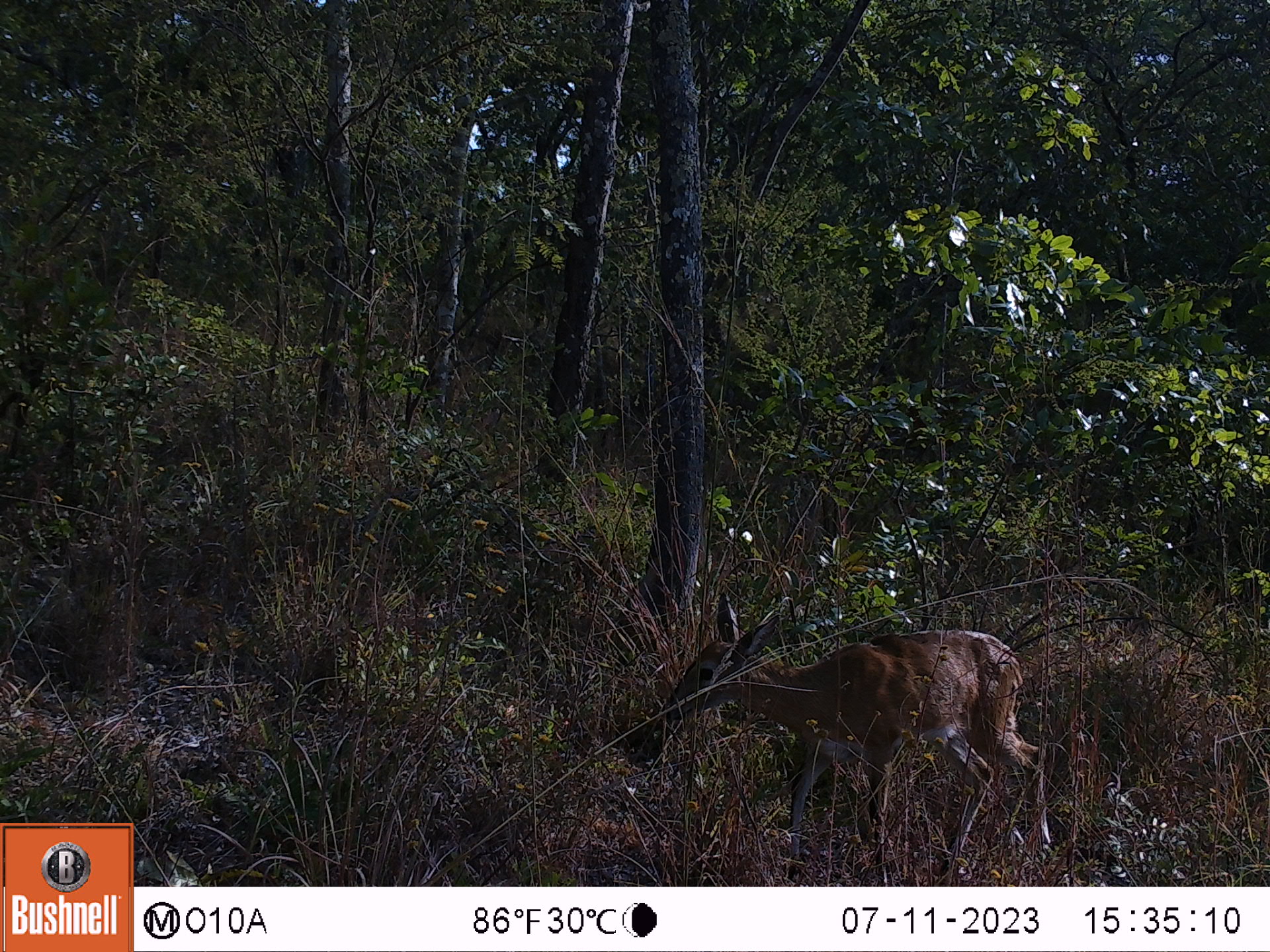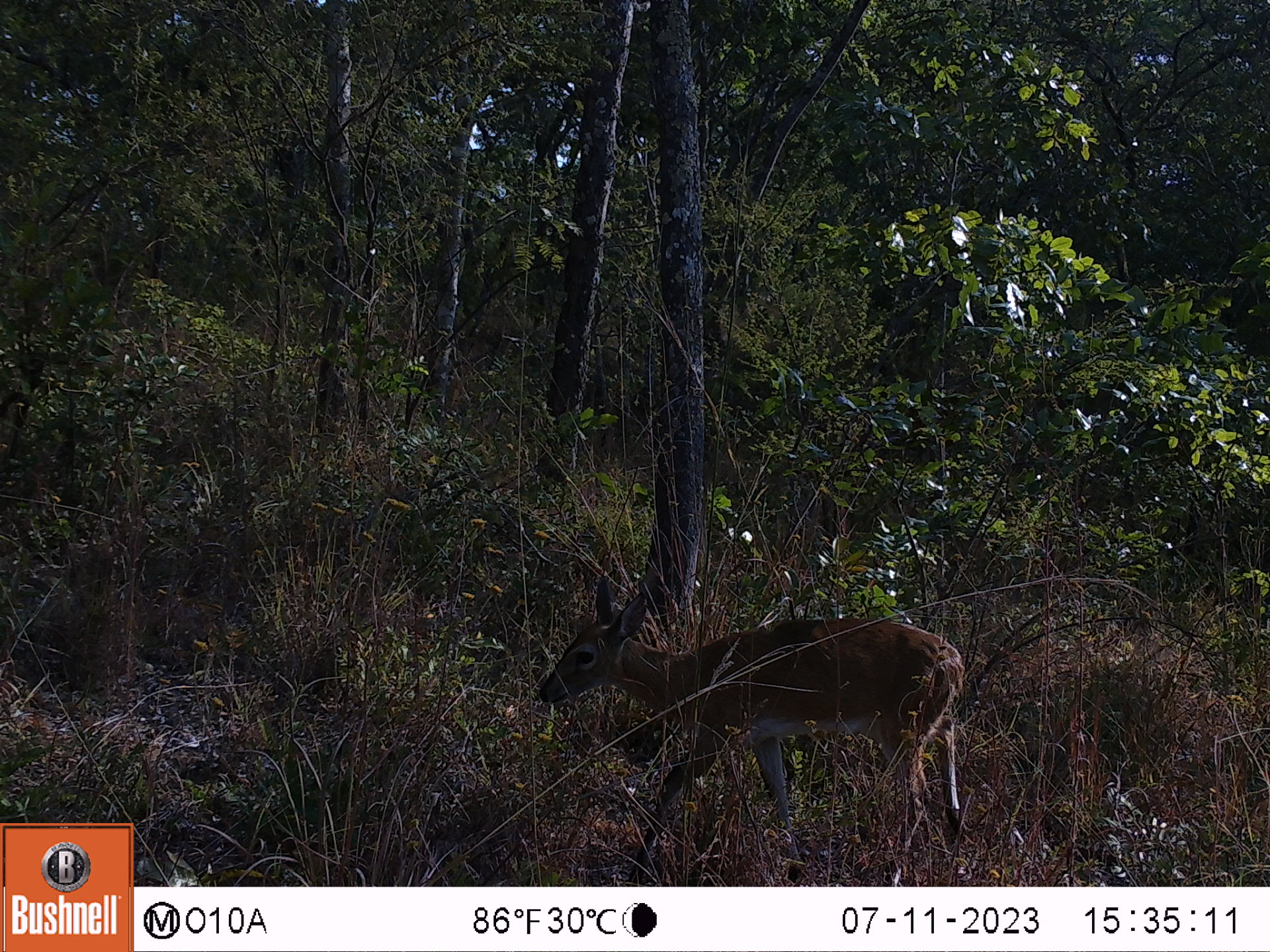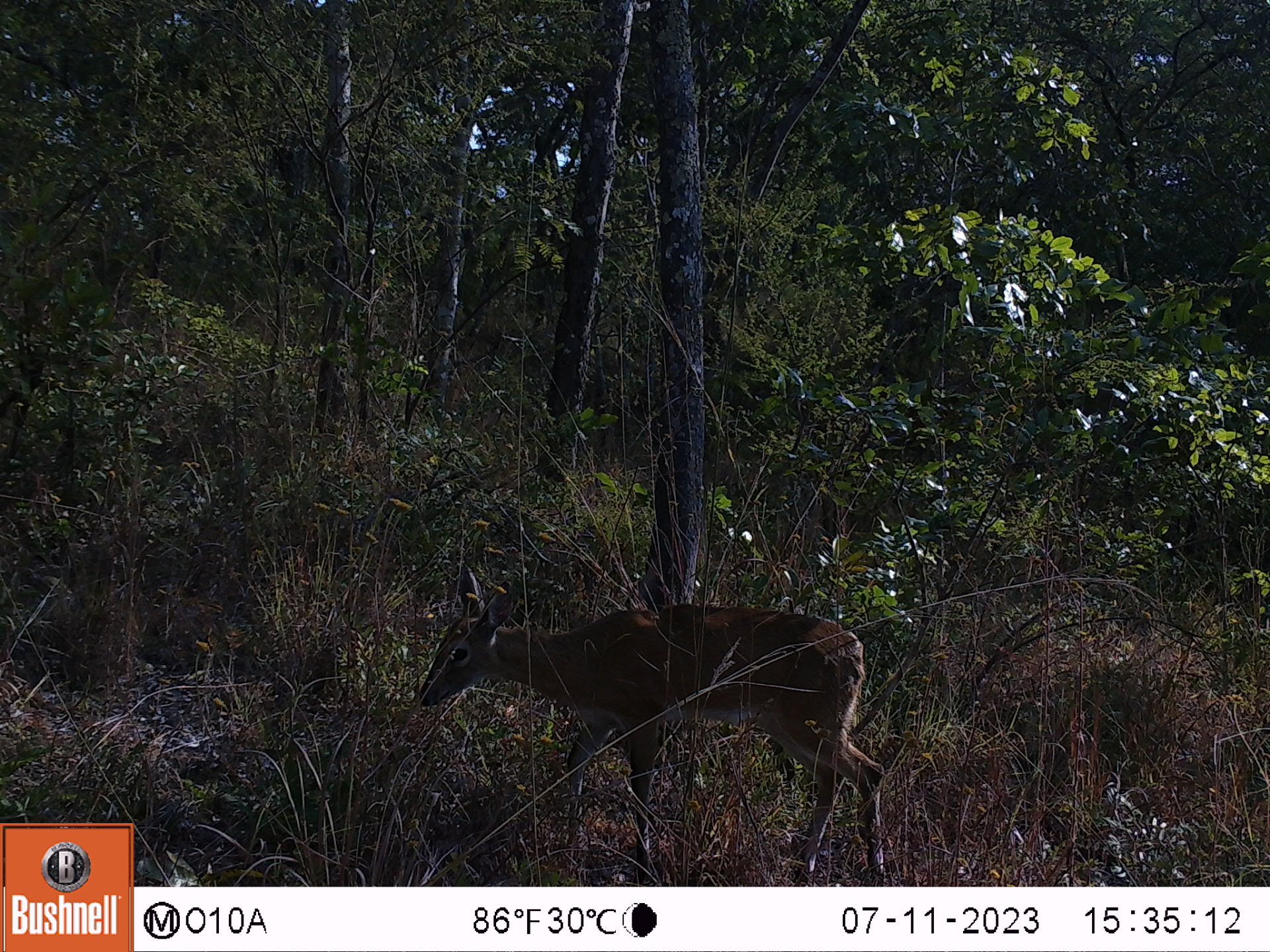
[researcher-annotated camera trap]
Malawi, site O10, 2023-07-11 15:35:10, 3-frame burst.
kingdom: Animalia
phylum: Chordata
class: Mammalia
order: Artiodactyla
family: Bovidae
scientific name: Antilopinae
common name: small antelope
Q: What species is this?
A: Small antelope (Antilopinae).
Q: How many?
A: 1.